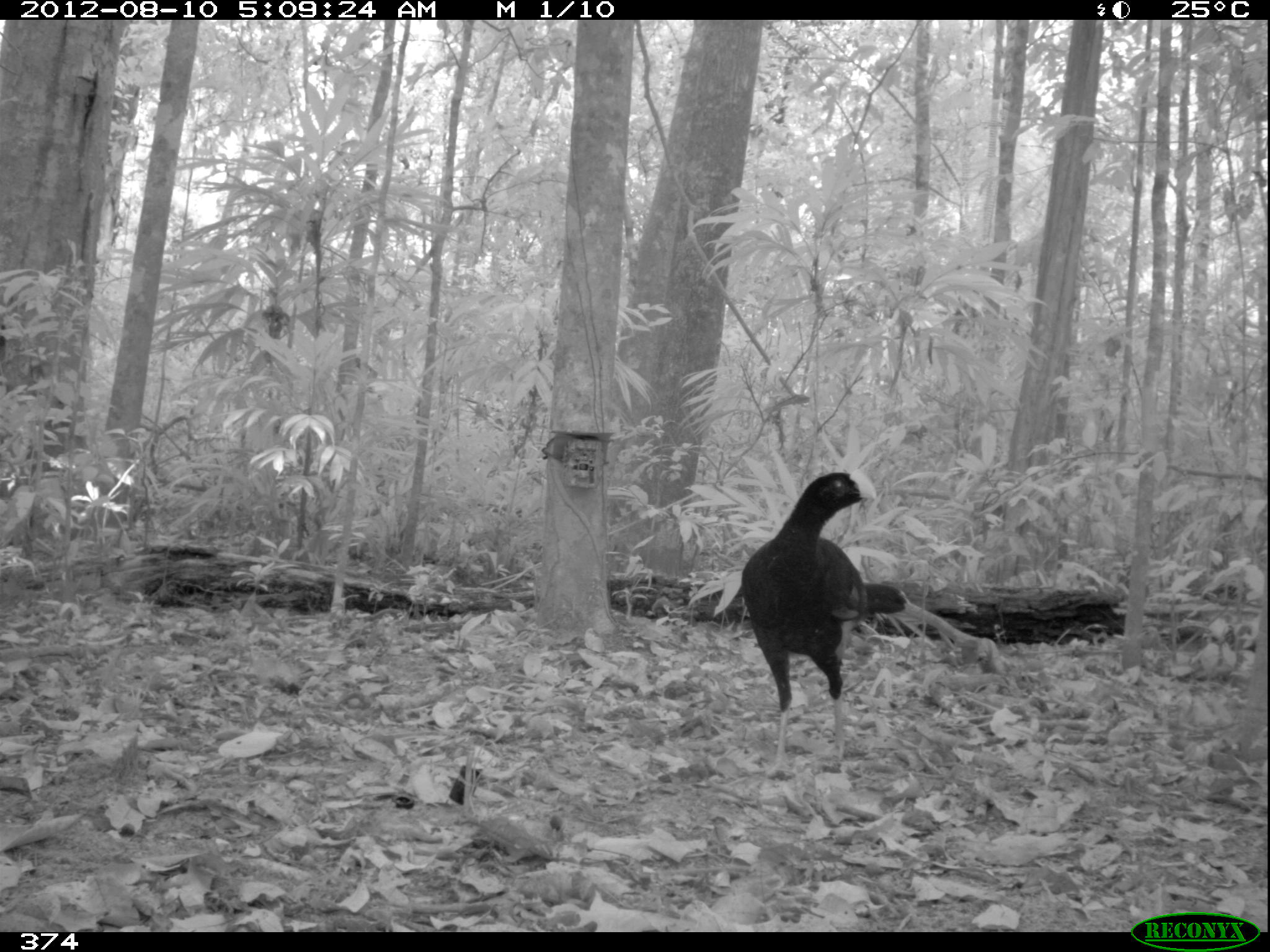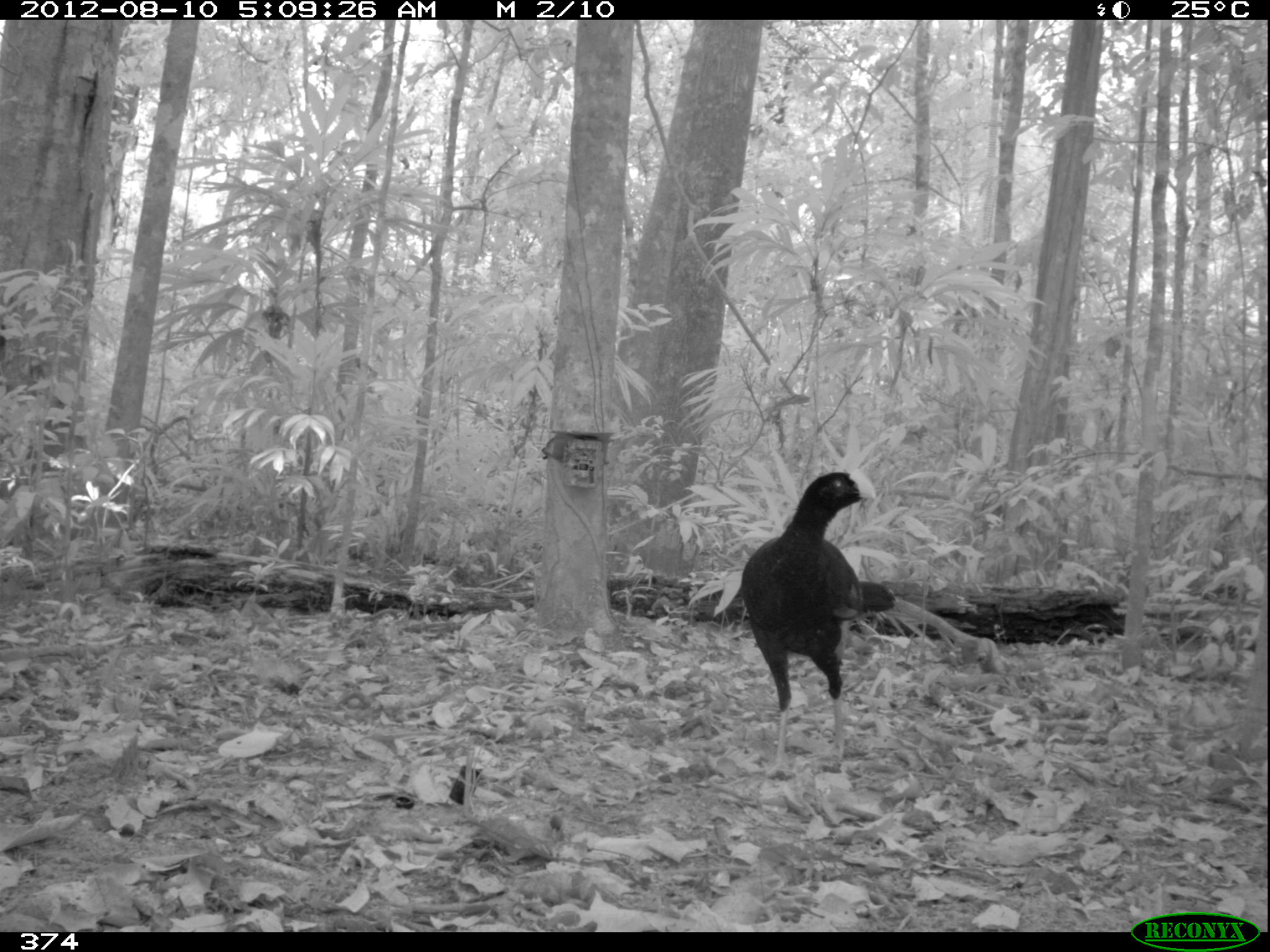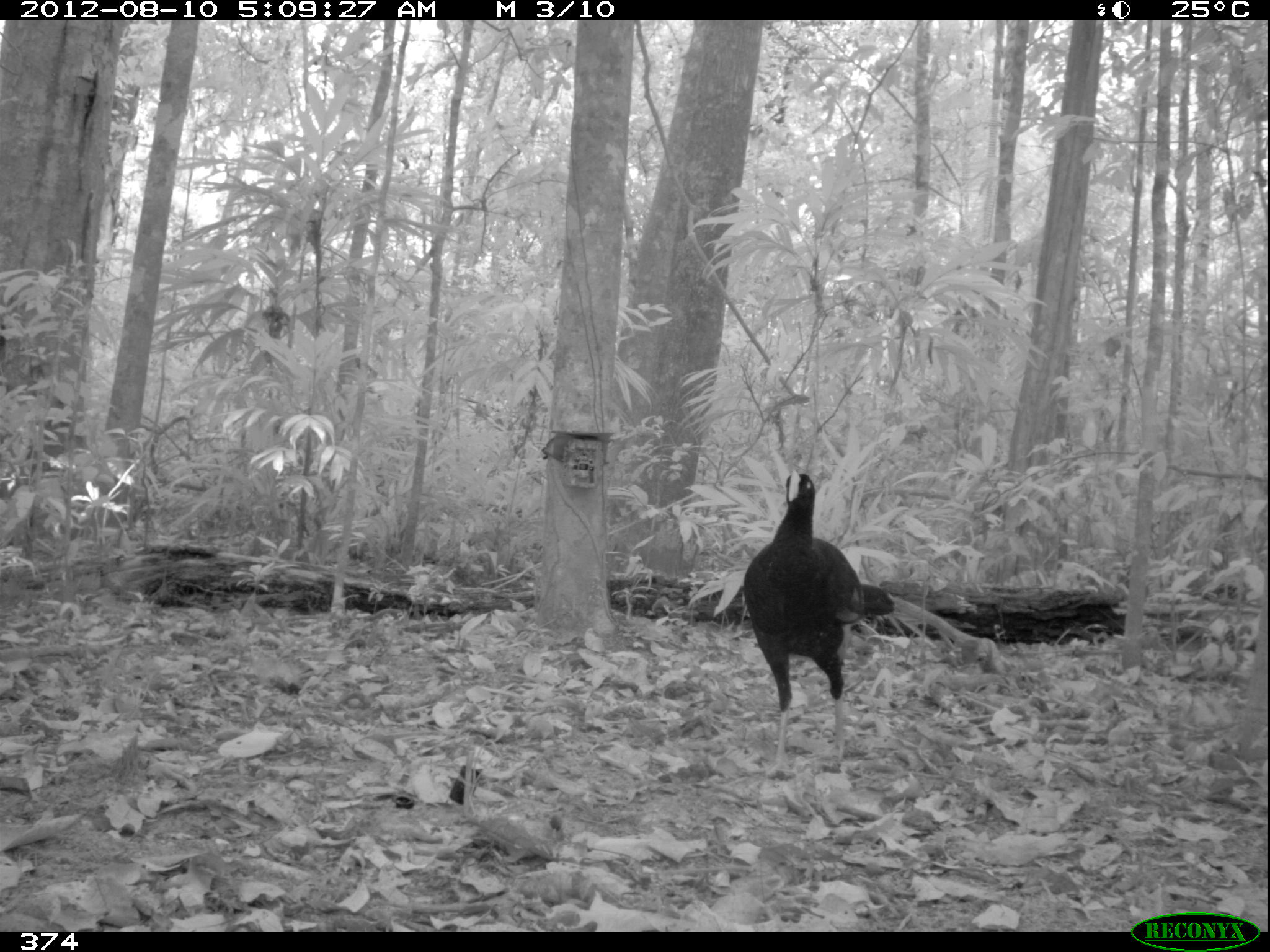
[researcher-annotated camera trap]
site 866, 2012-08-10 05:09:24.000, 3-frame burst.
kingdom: Animalia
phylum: Chordata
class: Aves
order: Galliformes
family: Cracidae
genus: Mitu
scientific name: Mitu tuberosum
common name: razor-billed curassow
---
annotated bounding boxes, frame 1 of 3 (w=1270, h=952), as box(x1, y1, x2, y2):
mitu tuberosum: box(739, 469, 907, 776)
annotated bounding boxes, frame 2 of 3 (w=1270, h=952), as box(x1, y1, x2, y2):
mitu tuberosum: box(740, 469, 894, 780)